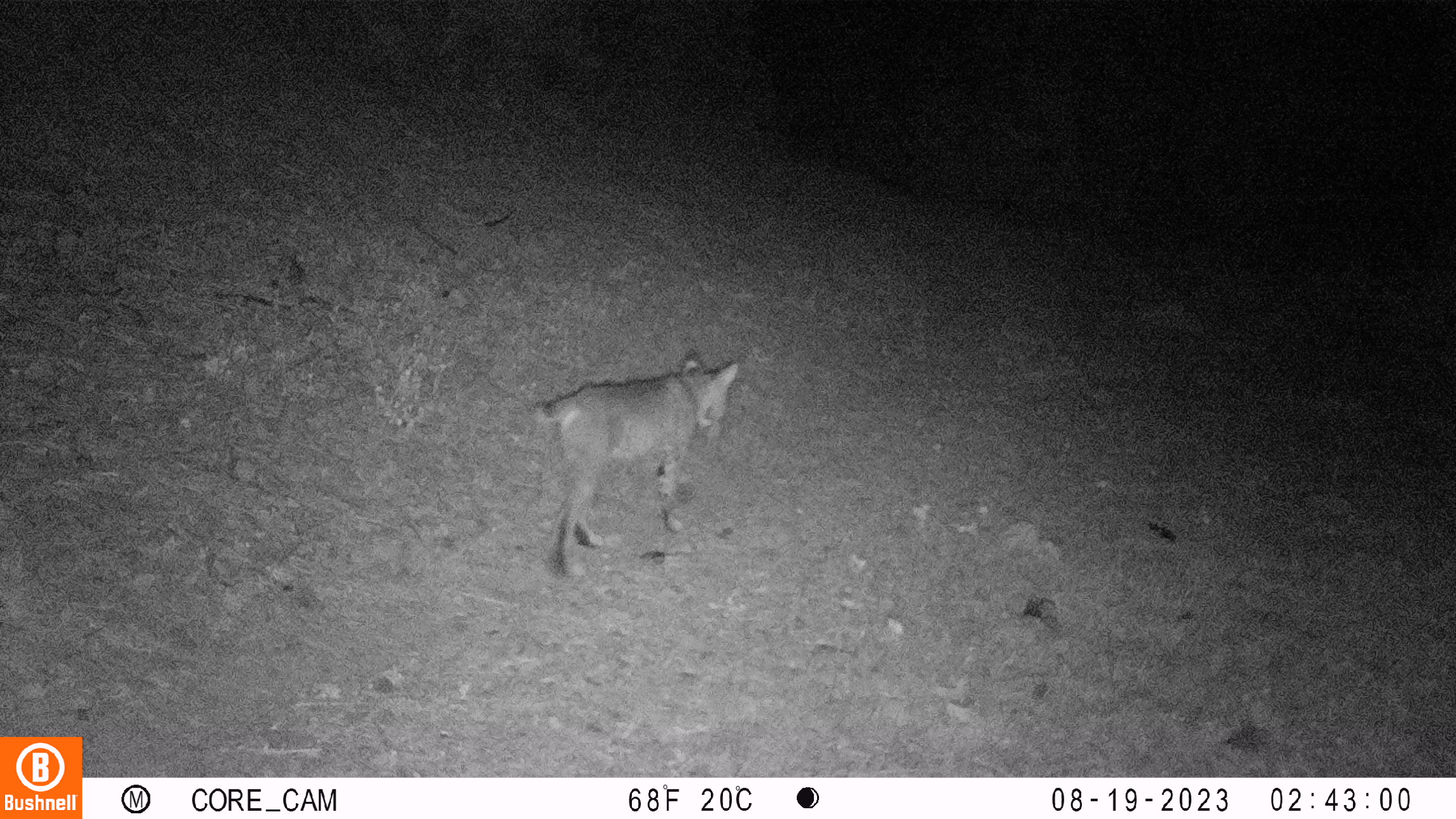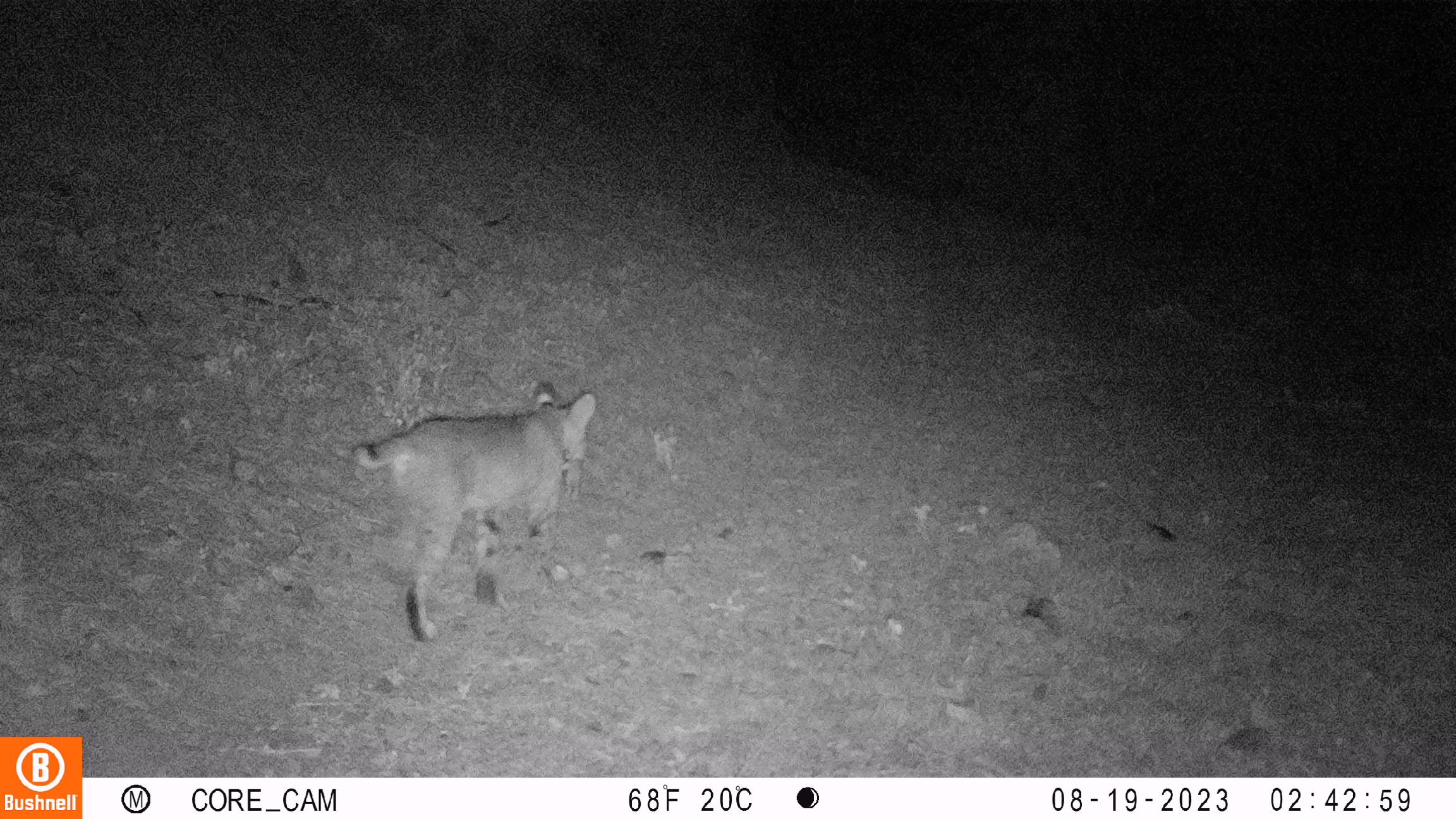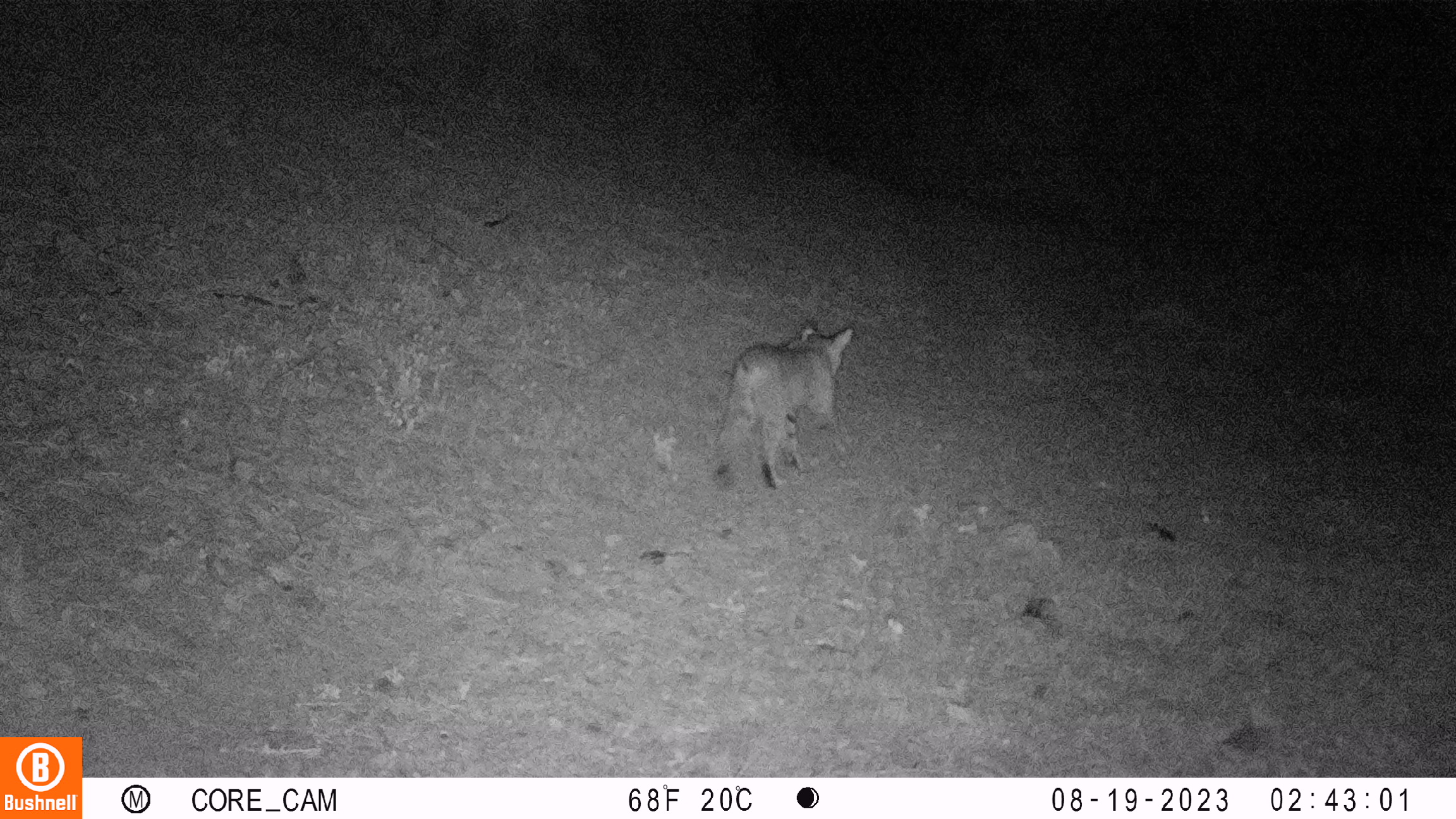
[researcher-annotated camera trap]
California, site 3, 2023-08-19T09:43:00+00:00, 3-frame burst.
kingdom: Animalia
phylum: Chordata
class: Mammalia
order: Carnivora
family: Felidae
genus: Lynx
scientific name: Lynx rufus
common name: bobcat